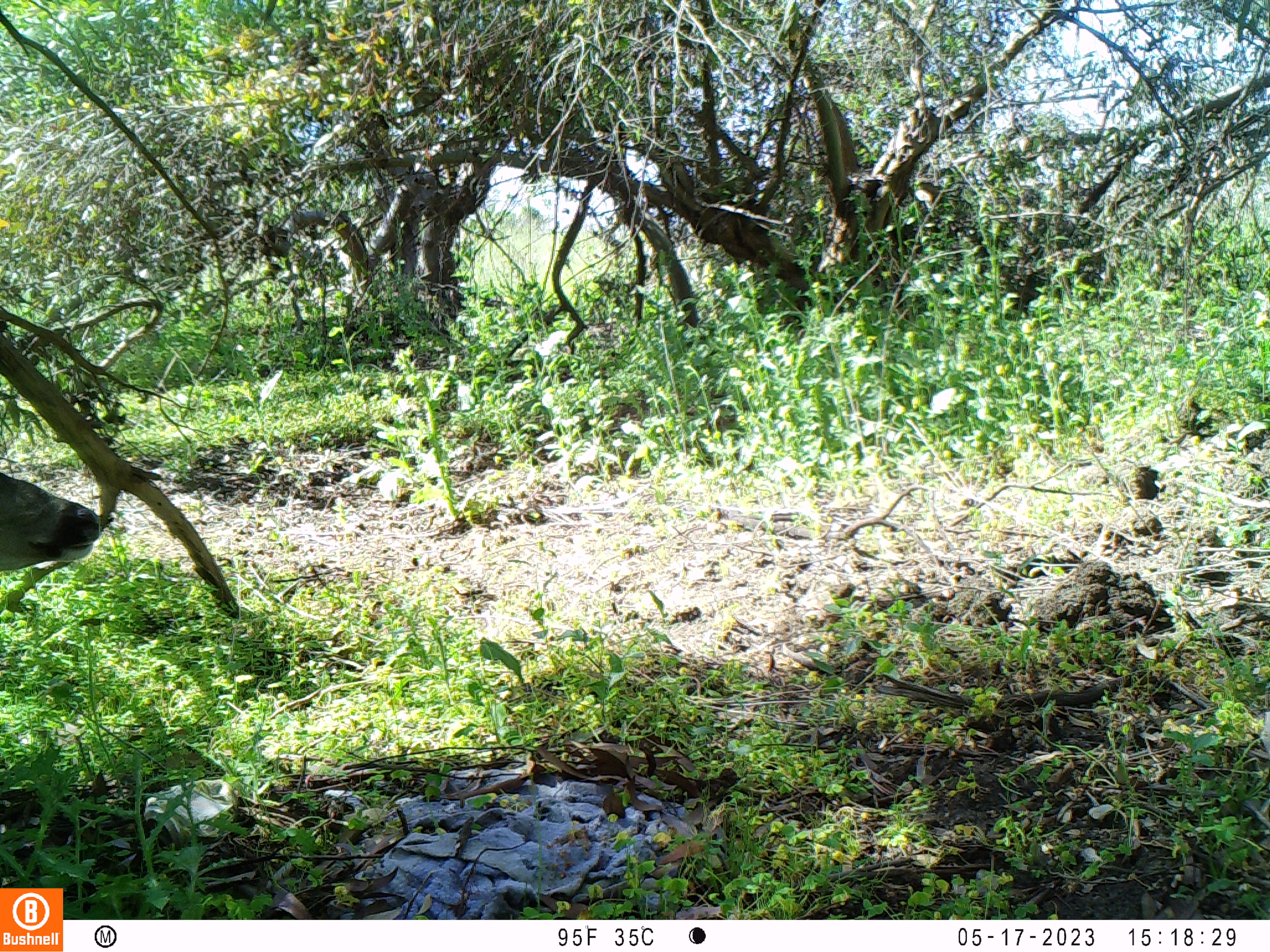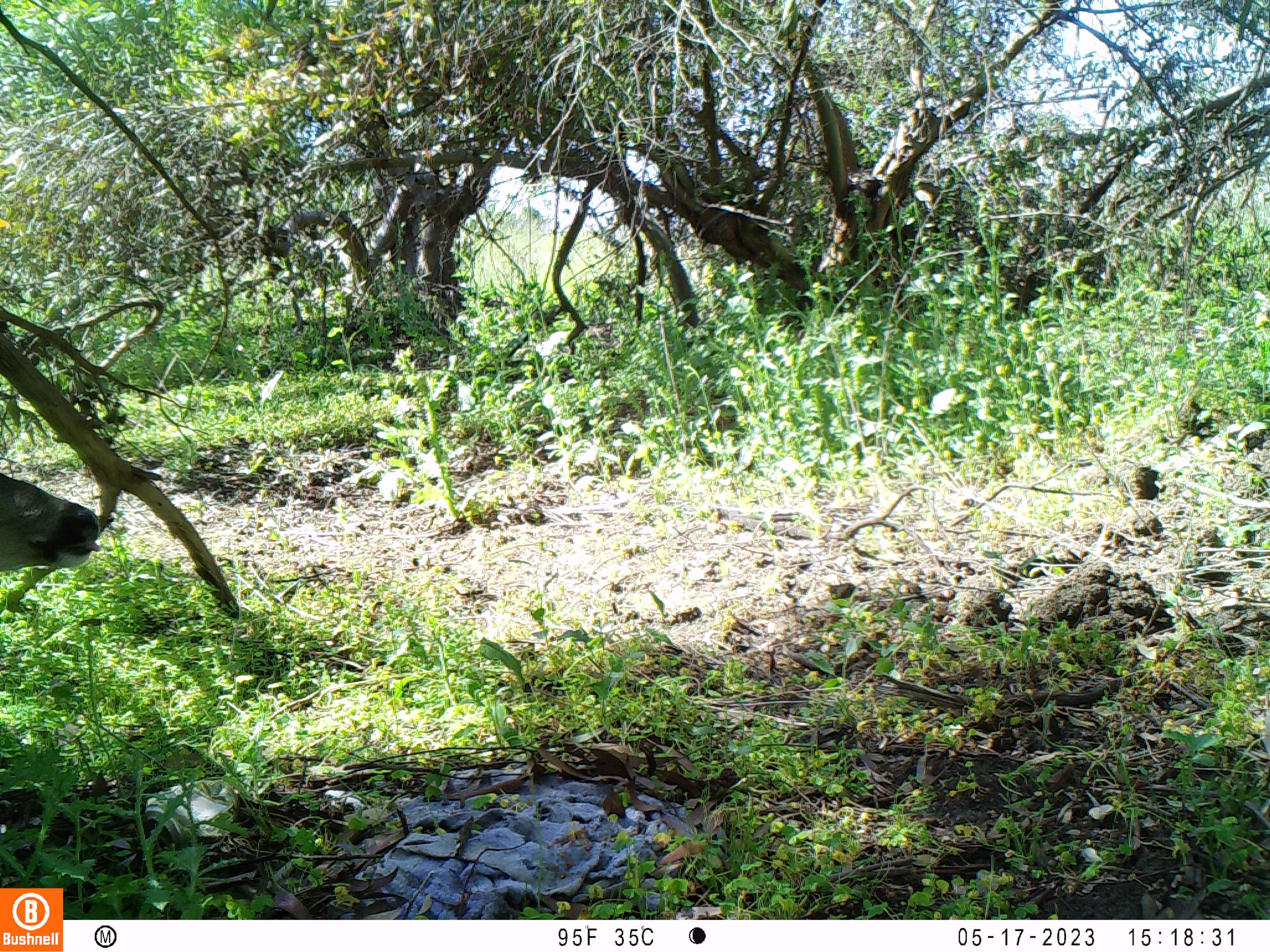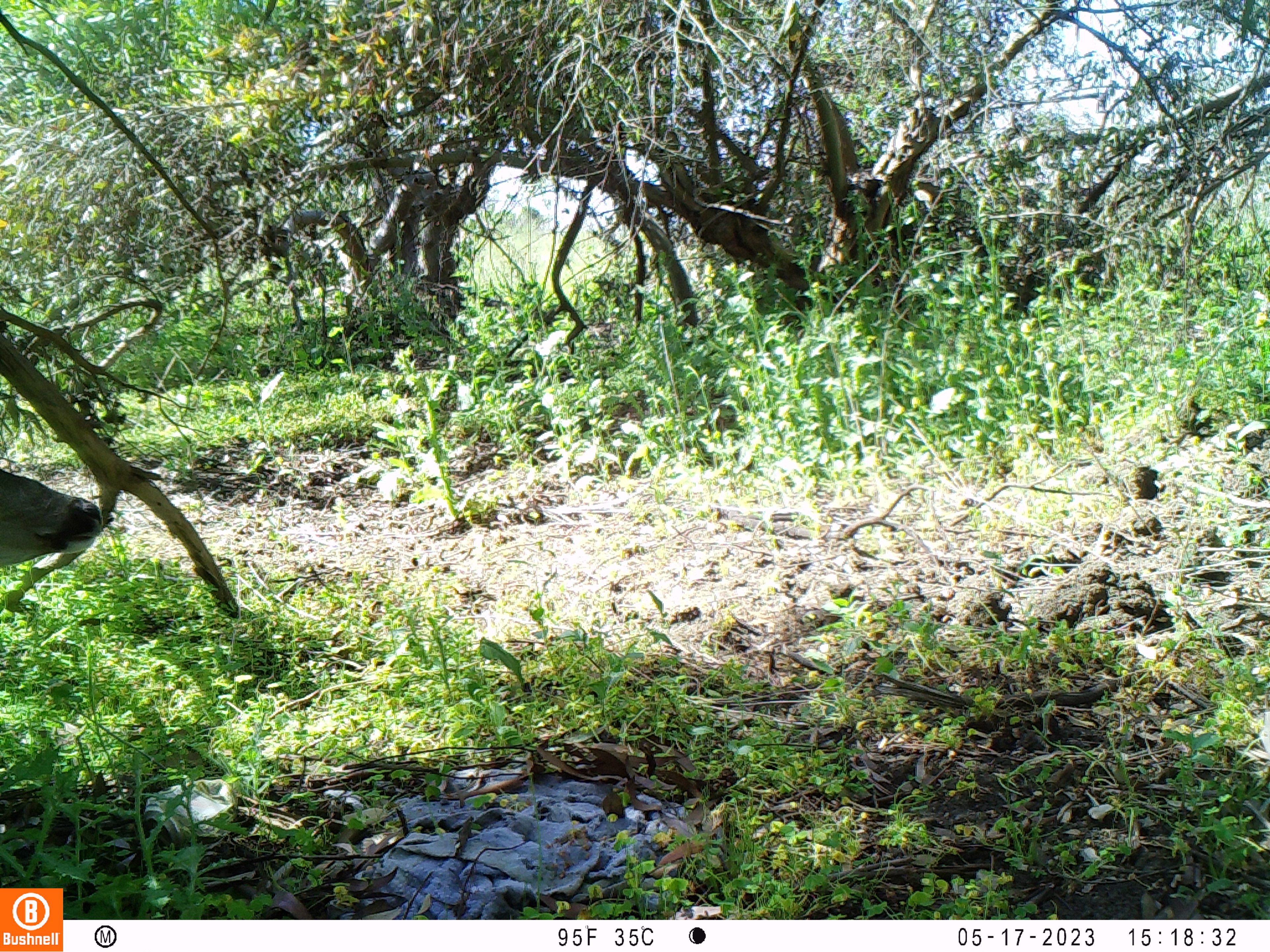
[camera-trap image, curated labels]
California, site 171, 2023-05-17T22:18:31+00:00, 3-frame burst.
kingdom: Animalia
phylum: Chordata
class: Mammalia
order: Artiodactyla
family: Cervidae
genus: Odocoileus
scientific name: Odocoileus hemionus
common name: mule deer